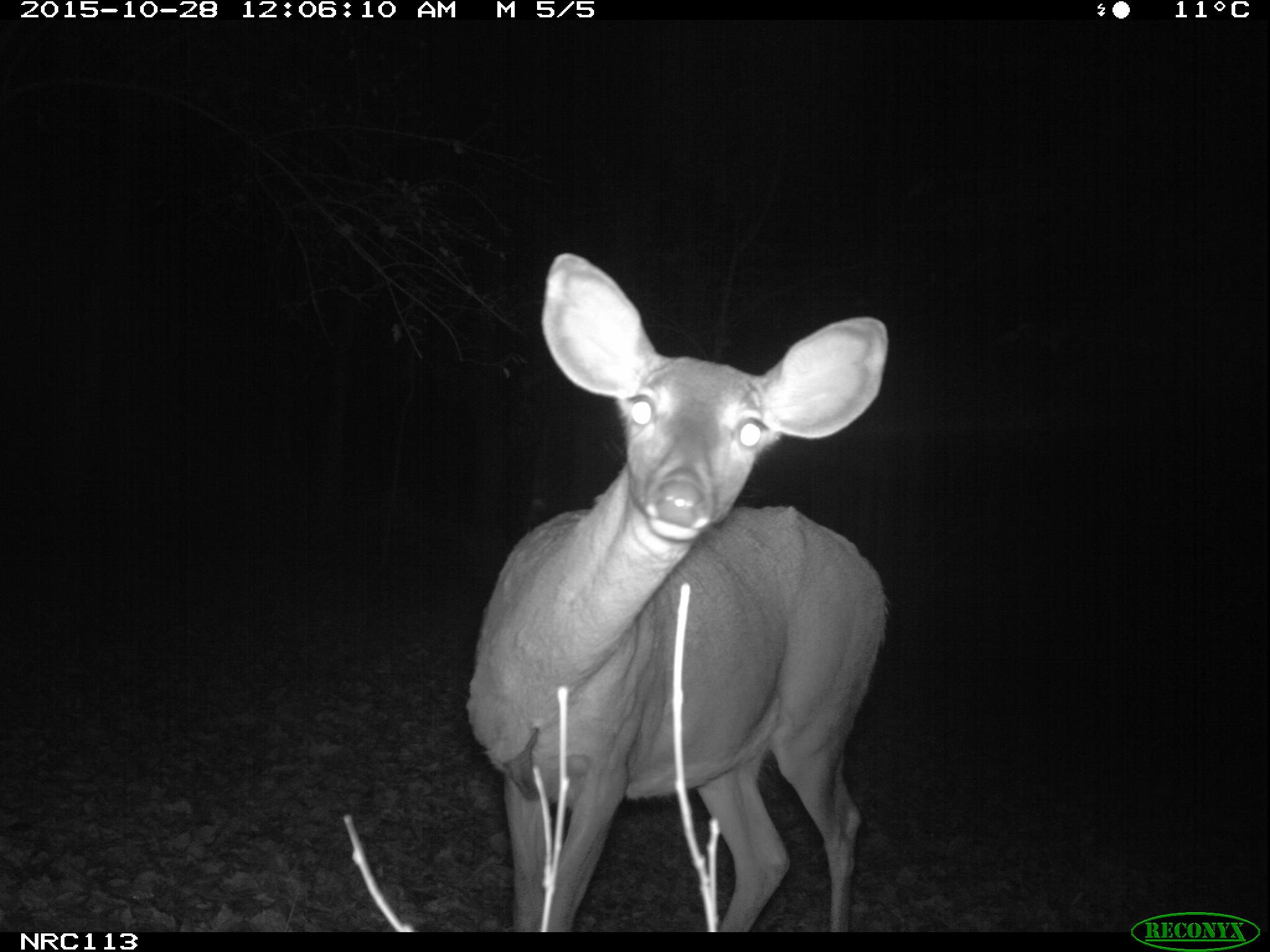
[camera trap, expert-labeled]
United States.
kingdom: Animalia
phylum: Chordata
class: Mammalia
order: Artiodactyla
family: Cervidae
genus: Odocoileus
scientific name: Odocoileus virginianus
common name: white-tailed deer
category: White Tailed Deer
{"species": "White Tailed Deer (white-tailed deer) (Odocoileus virginianus)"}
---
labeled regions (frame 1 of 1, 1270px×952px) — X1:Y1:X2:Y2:
White Tailed Deer: 446:245:905:945